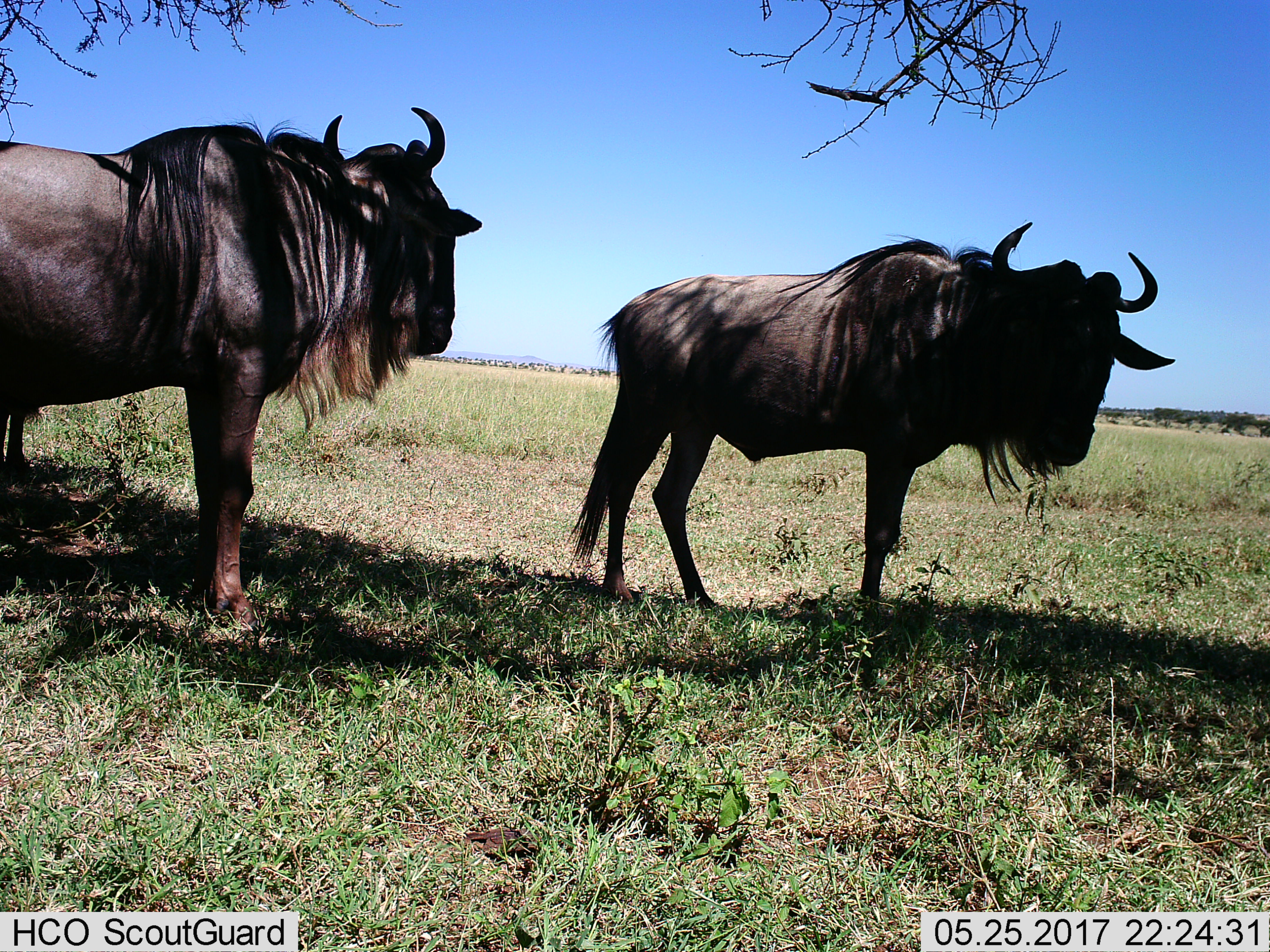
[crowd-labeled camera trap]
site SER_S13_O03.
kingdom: Animalia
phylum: Chordata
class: Mammalia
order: Artiodactyla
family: Bovidae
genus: Connochaetes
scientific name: Connochaetes taurinus taurinus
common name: blue wildebeest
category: wildebeestblue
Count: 2.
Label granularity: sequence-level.